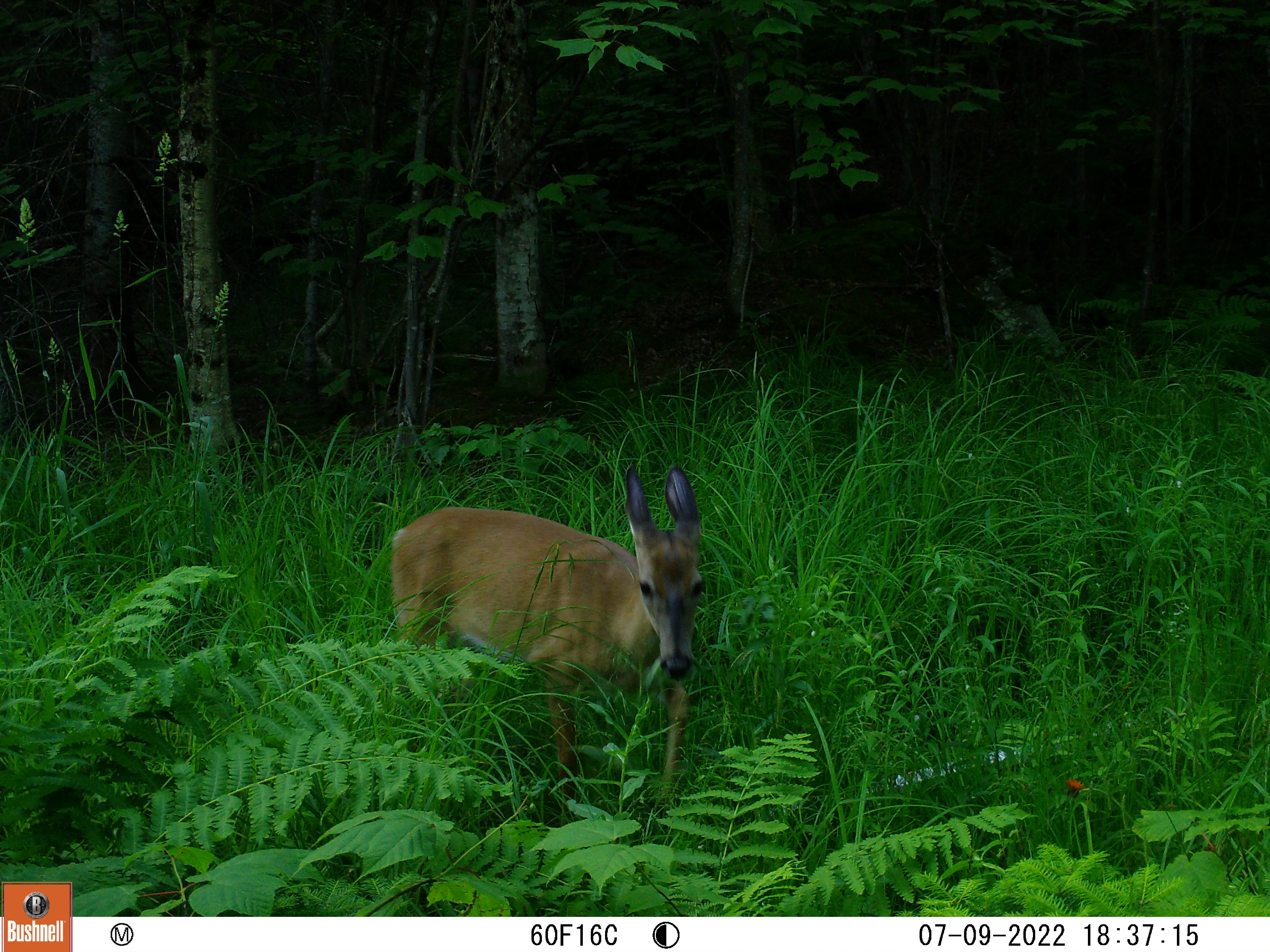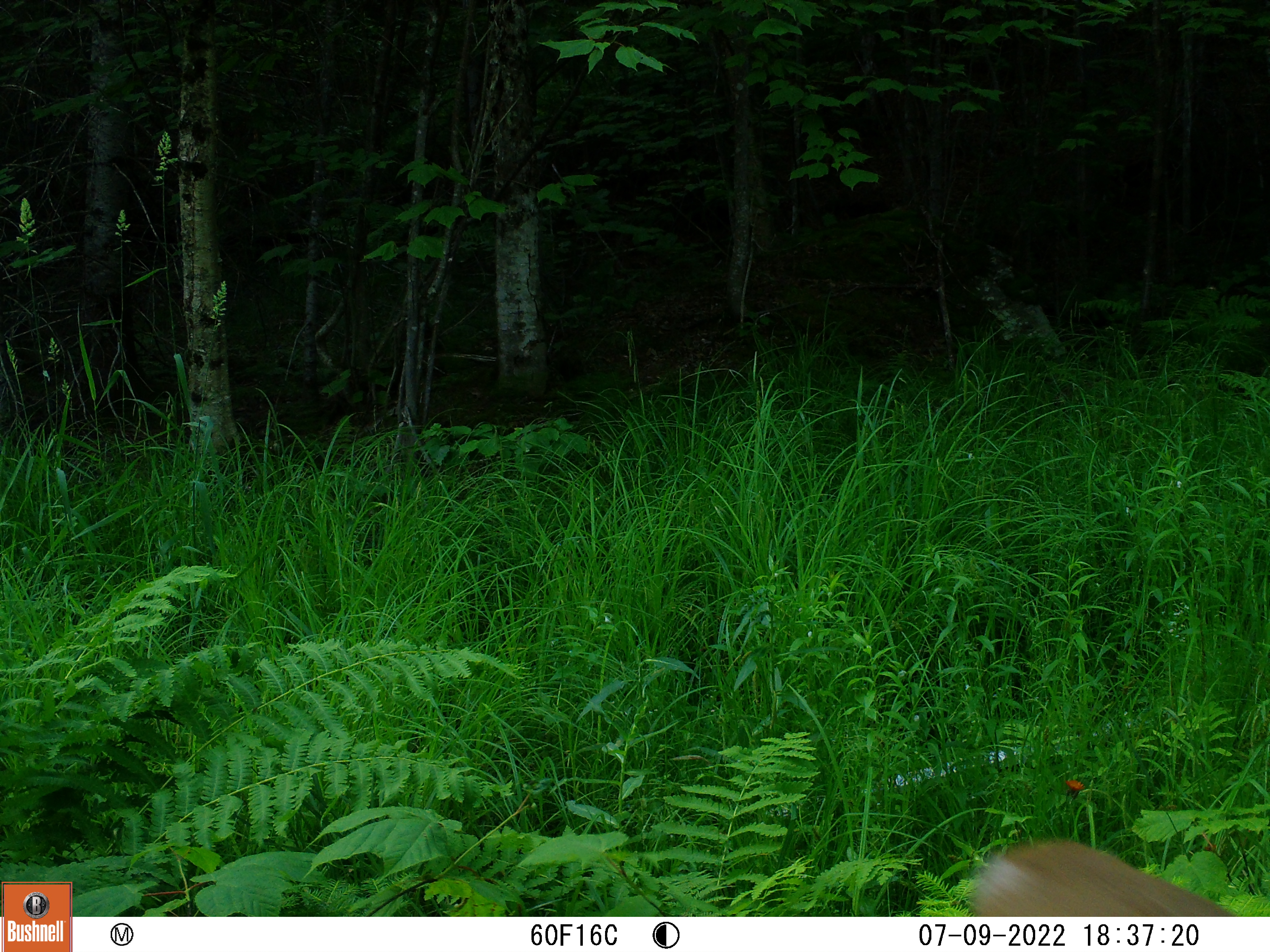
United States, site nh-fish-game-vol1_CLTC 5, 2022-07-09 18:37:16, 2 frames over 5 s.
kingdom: Animalia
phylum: Chordata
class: Mammalia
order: Artiodactyla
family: Cervidae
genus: Odocoileus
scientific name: Odocoileus virginianus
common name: white-tailed deer